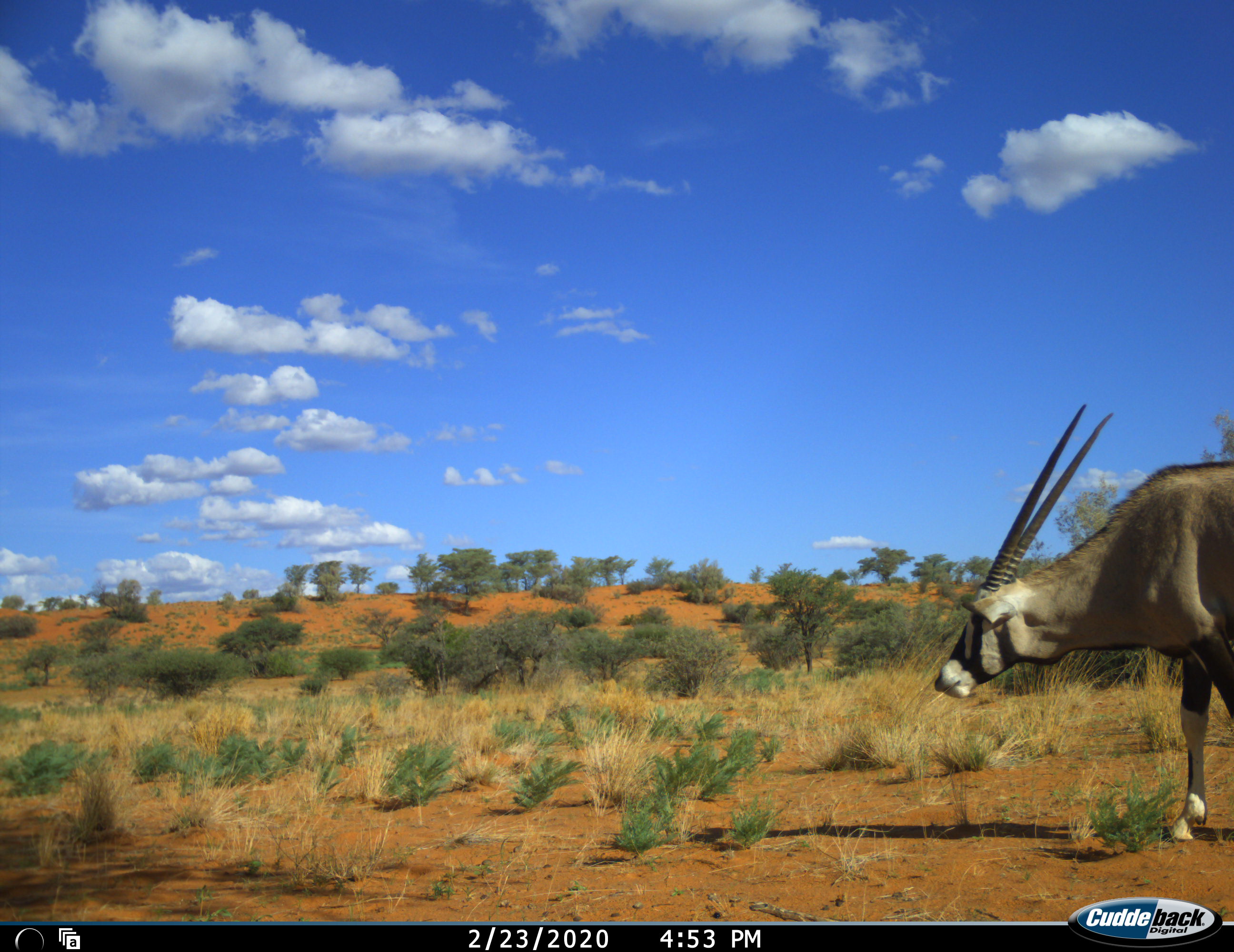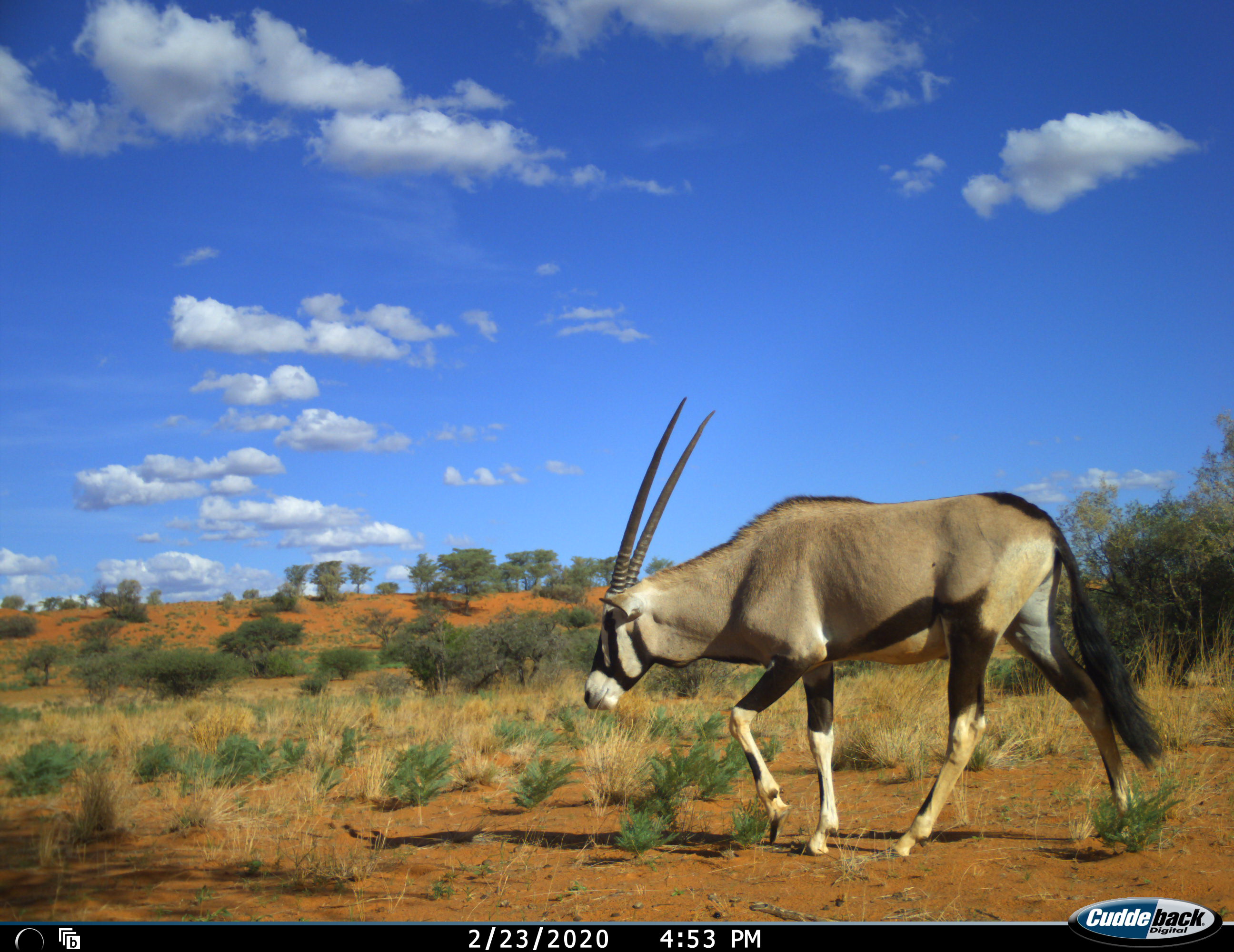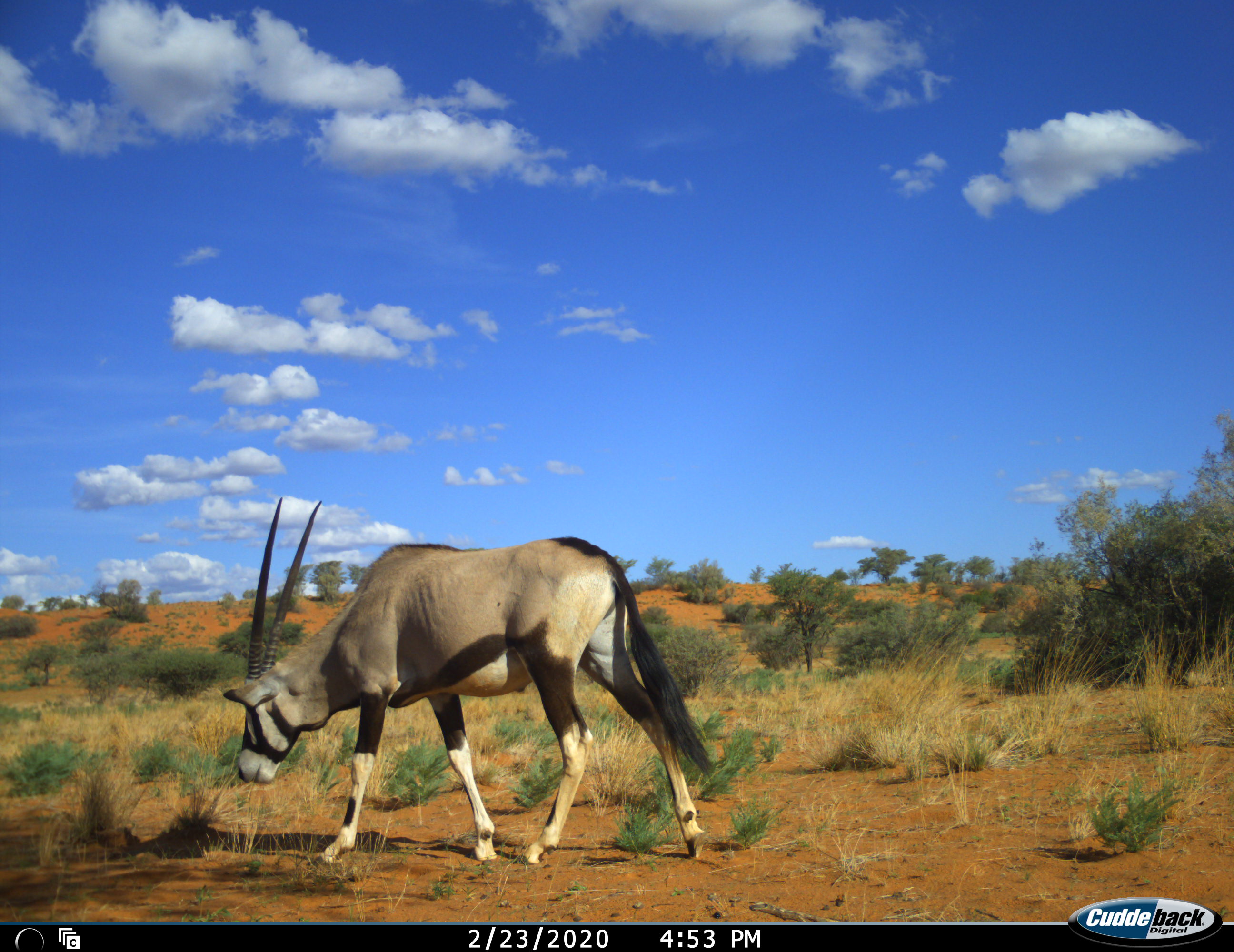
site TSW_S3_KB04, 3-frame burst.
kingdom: Animalia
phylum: Chordata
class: Mammalia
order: Artiodactyla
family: Bovidae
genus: Oryx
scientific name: Oryx gazella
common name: gemsbok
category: oryx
Oryx (gemsbok) (Oryx gazella), count 1. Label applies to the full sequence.